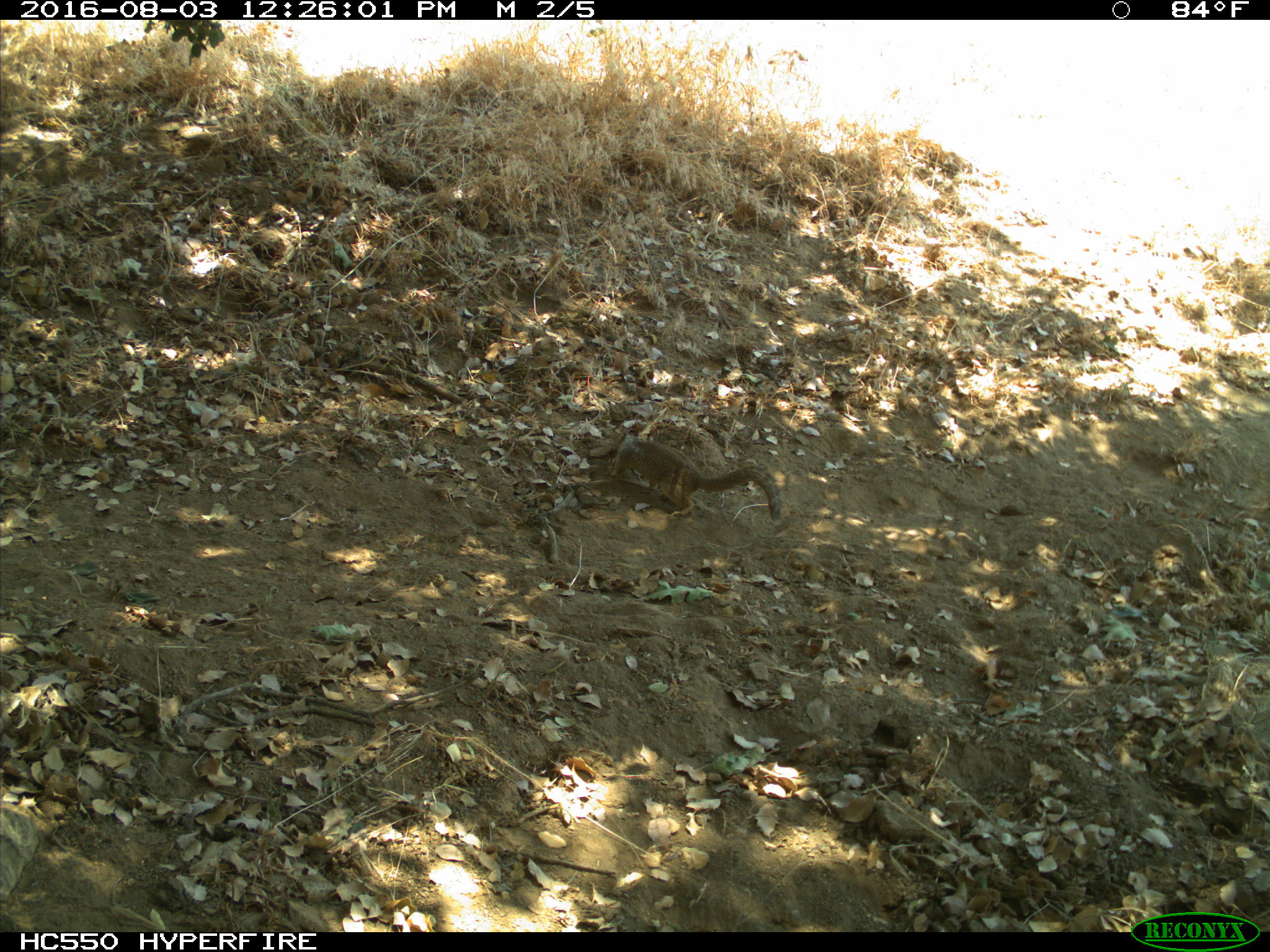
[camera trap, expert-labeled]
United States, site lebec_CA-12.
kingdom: Animalia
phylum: Chordata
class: Mammalia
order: Rodentia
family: Sciuridae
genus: Otospermophilus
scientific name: Otospermophilus beecheyi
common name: california ground squirrel